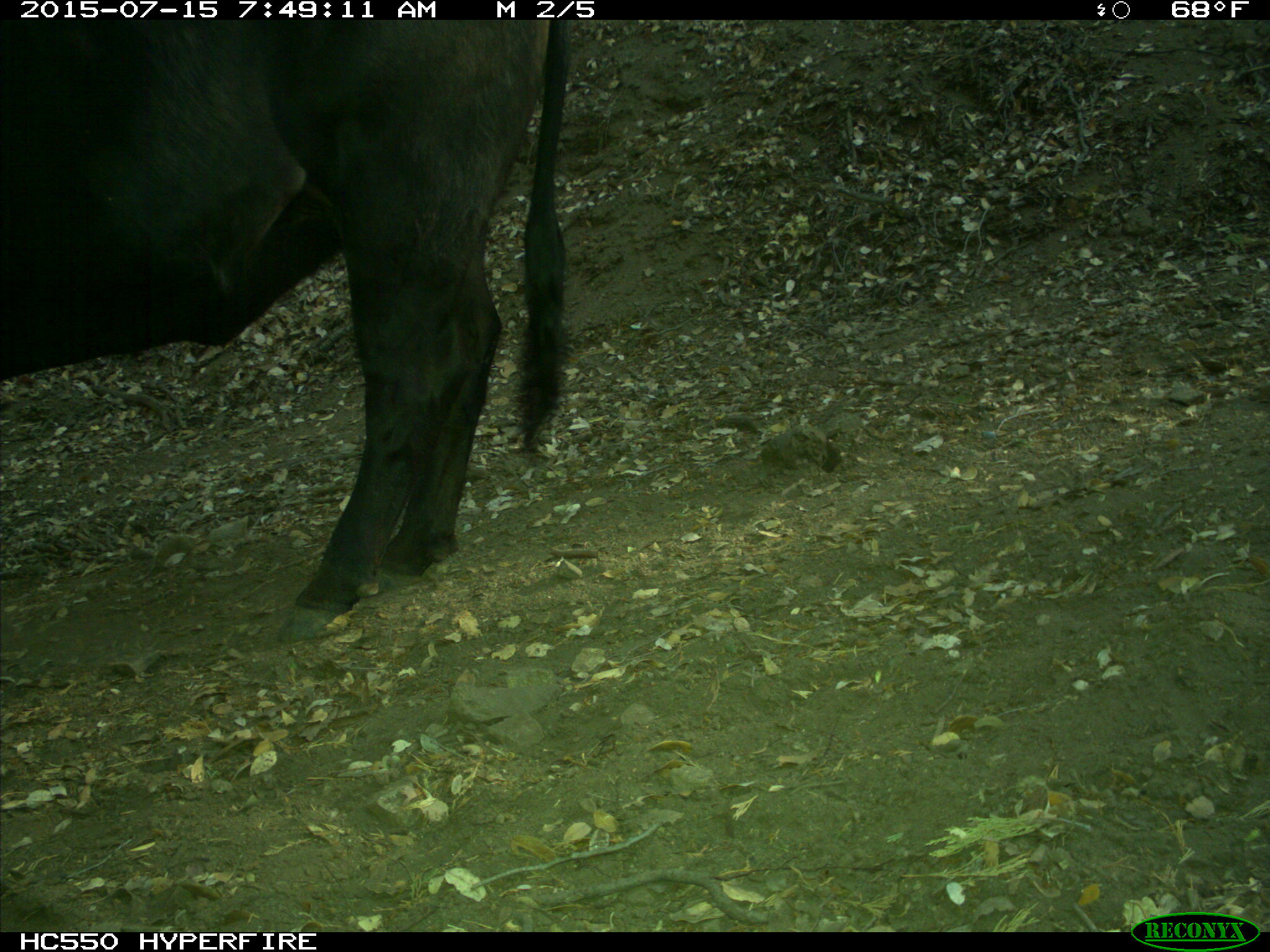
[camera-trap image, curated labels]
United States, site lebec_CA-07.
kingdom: Animalia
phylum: Chordata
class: Mammalia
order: Artiodactyla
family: Bovidae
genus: Bos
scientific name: Bos taurus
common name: domestic cow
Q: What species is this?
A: Bos taurus (domestic cow).